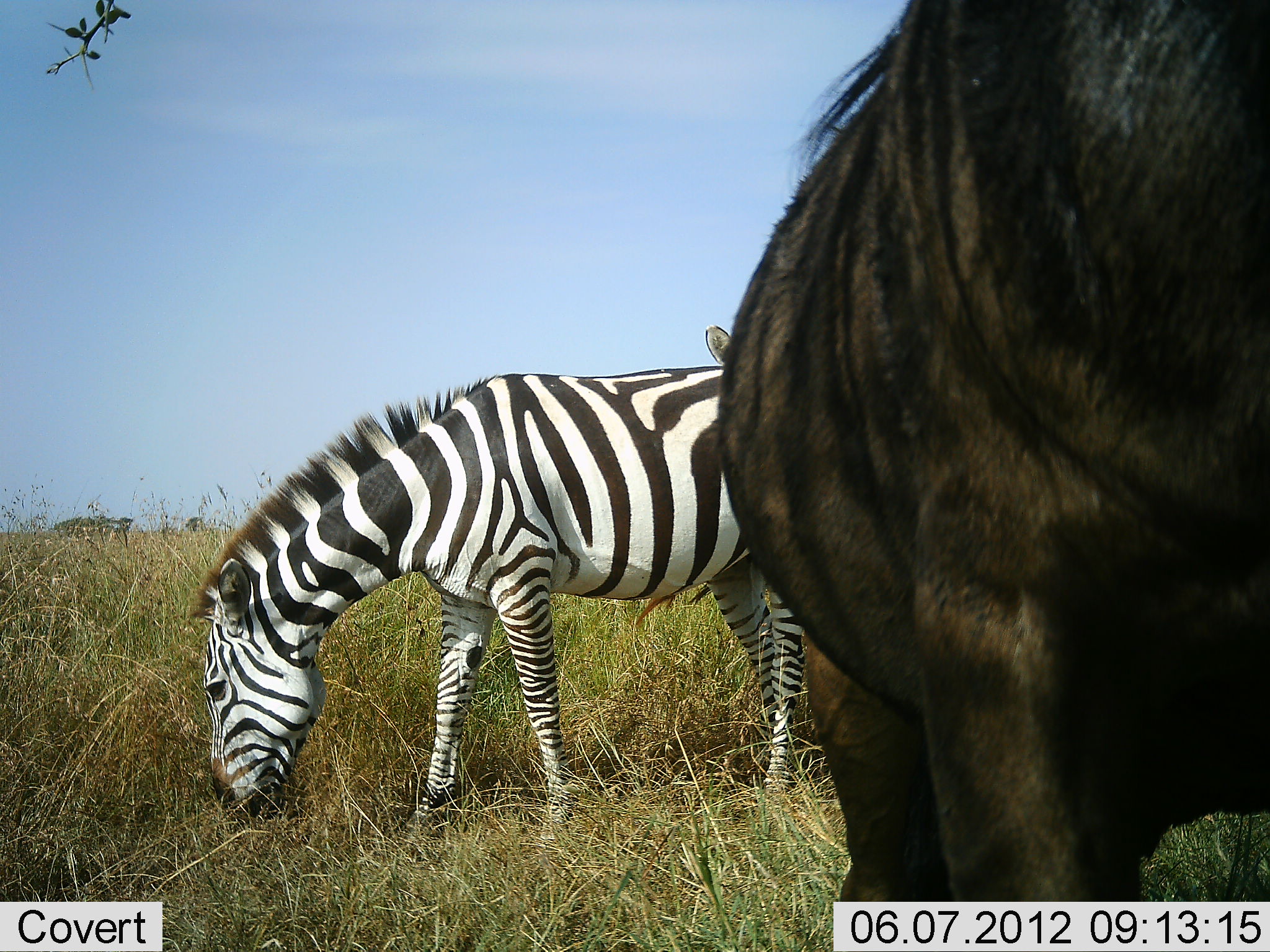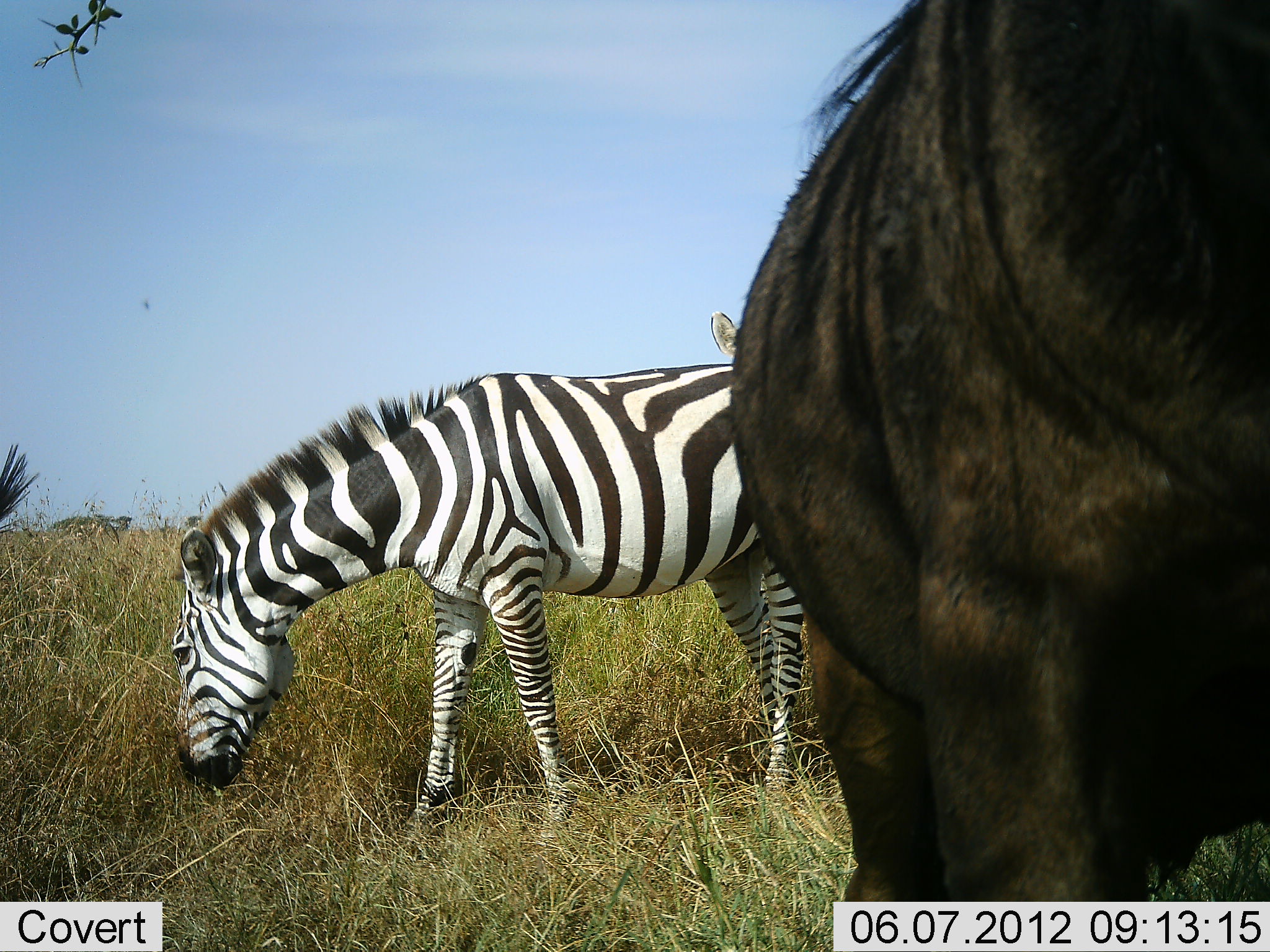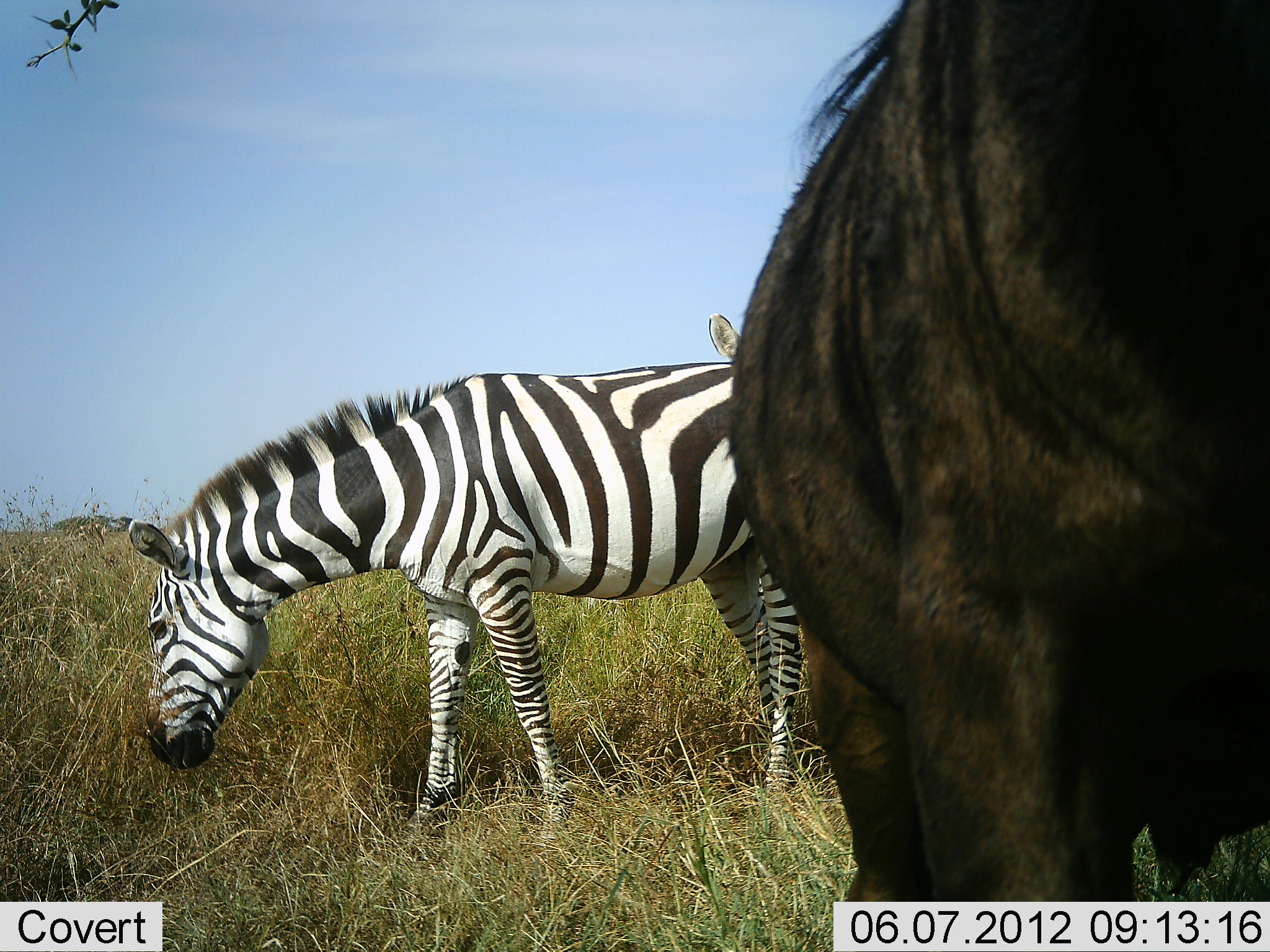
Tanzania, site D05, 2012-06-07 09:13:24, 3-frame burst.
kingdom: Animalia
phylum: Chordata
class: Mammalia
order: Artiodactyla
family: Bovidae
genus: Connochaetes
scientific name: Connochaetes taurinus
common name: blue wildebeest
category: wildebeest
Wildebeest (blue wildebeest) (Connochaetes taurinus), count 1. Behavior (volunteer vote fractions): standing 100%, resting 0%, moving 0%, interacting 0%. Young present (vote fraction): 0%. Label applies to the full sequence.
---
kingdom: Animalia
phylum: Chordata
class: Mammalia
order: Perissodactyla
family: Equidae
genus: Equus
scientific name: Equus quagga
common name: plains zebra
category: zebra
Zebra (plains zebra) (Equus quagga), count 2. Behavior (volunteer vote fractions): standing 67%, resting 0%, moving 0%, interacting 0%. Young present (vote fraction): 0%. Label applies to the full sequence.